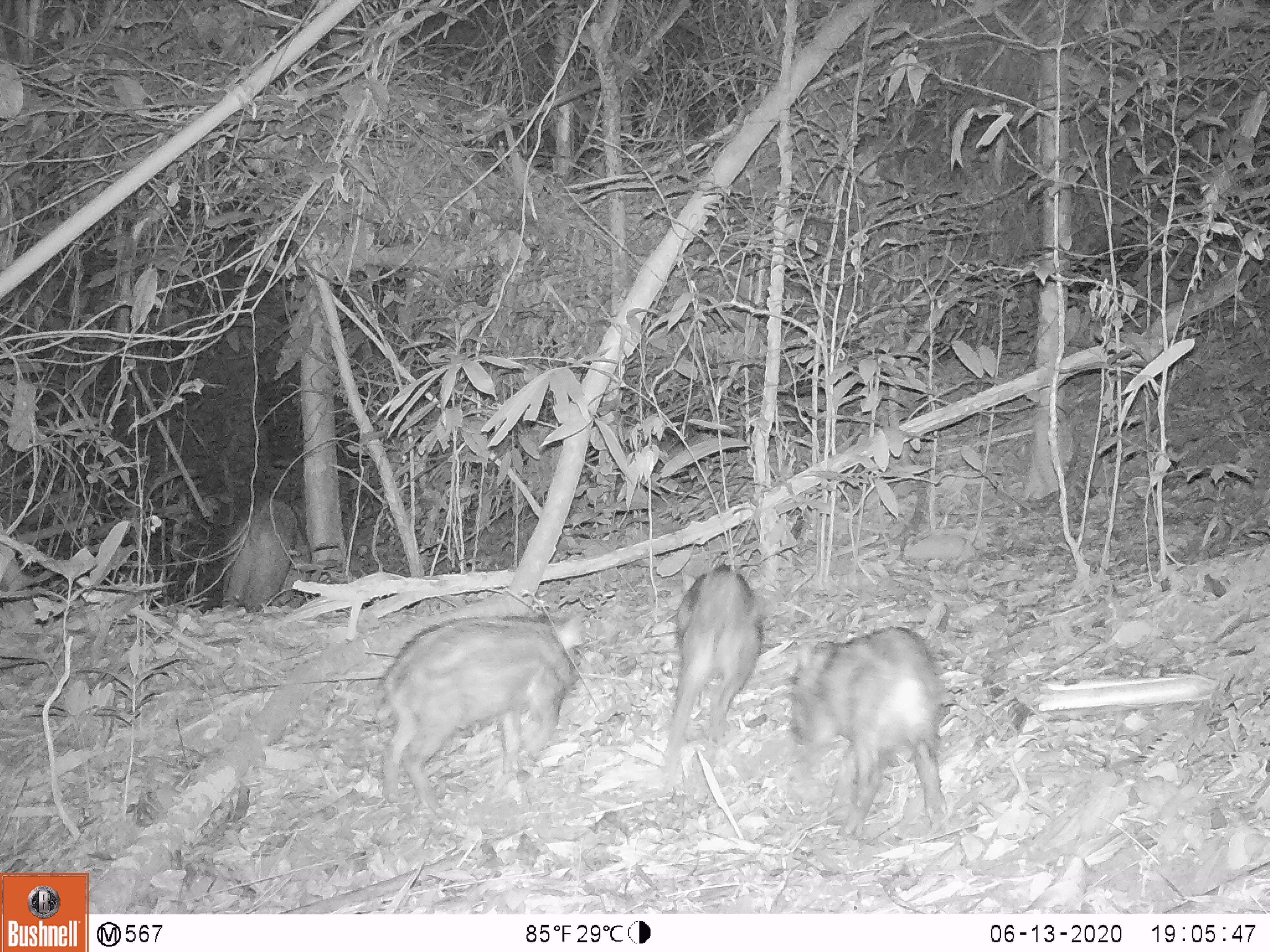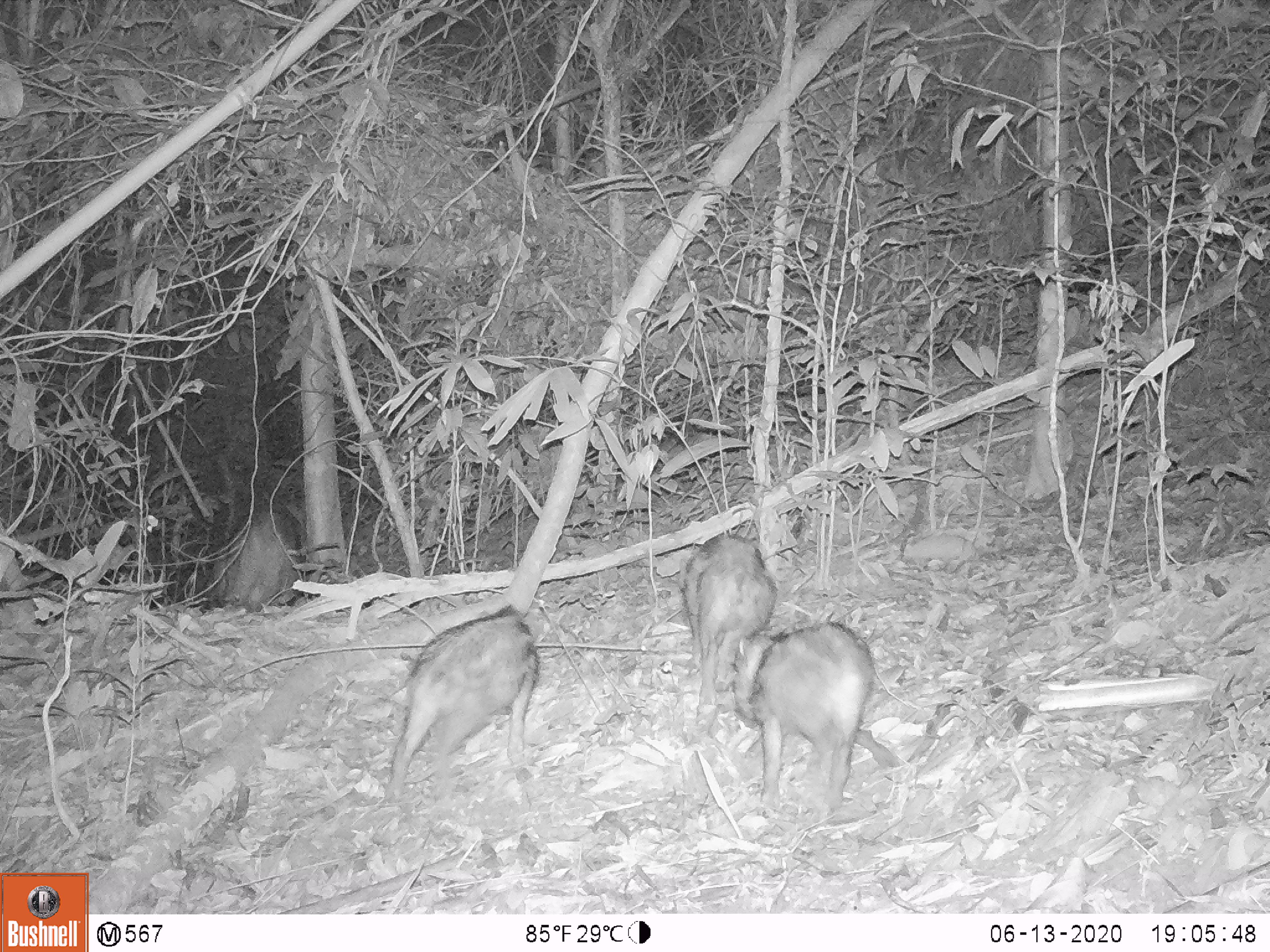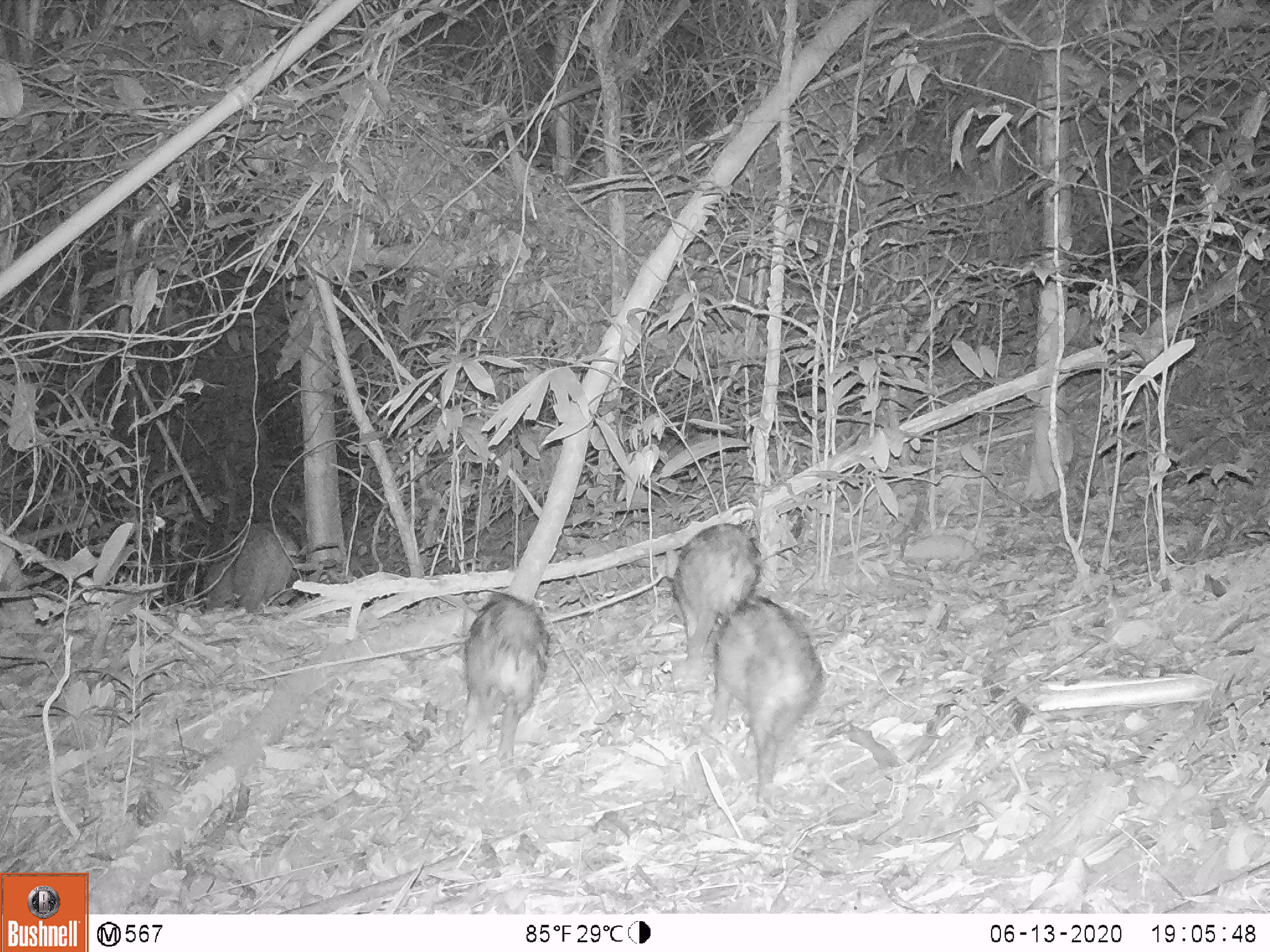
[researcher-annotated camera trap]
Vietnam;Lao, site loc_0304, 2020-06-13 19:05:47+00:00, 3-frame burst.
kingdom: Animalia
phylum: Chordata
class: Mammalia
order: Artiodactyla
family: Suidae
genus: Sus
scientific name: Sus scrofa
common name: eurasian wild pig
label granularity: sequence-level